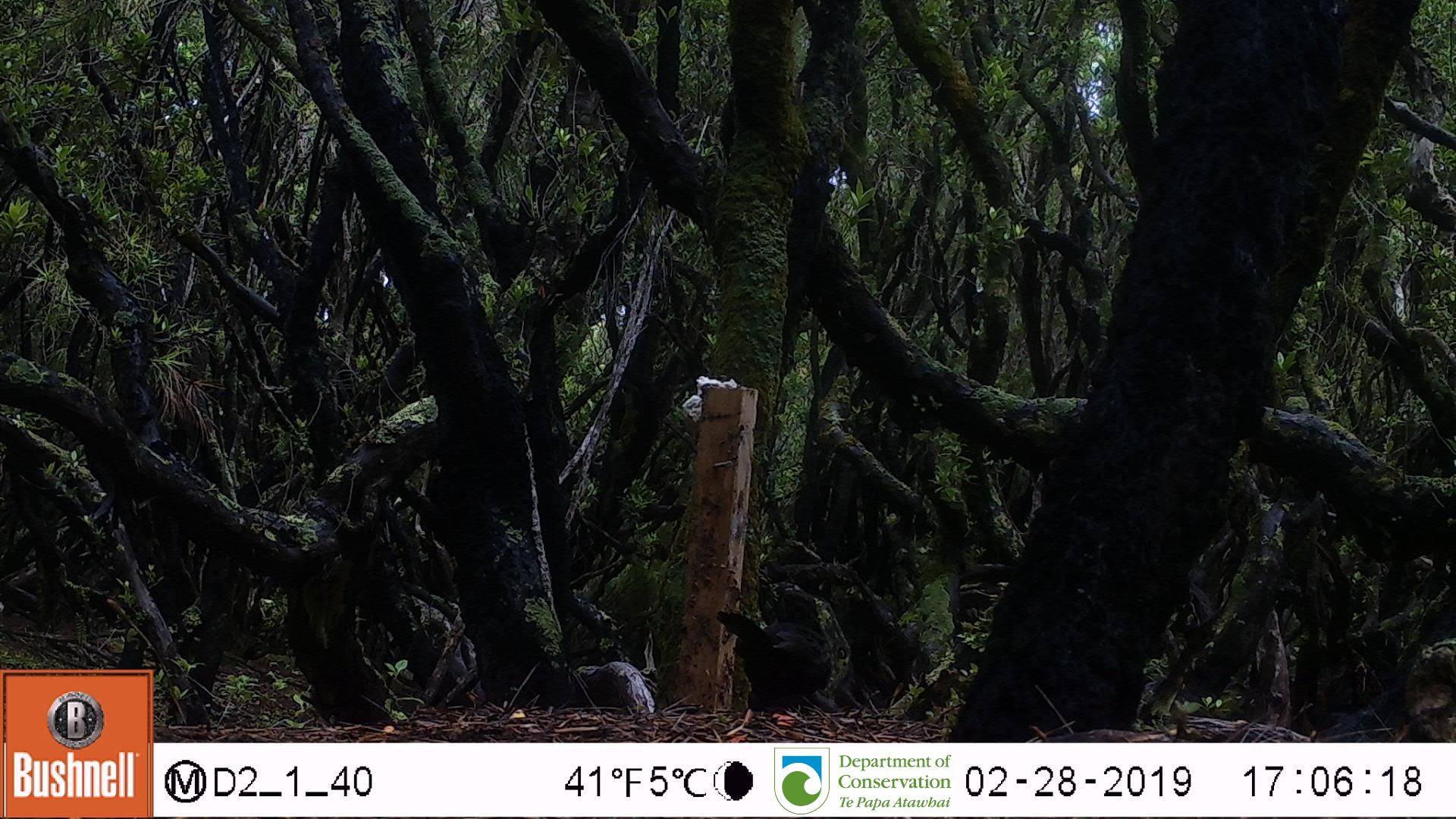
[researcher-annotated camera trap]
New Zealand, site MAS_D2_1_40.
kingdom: Animalia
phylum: Chordata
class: Aves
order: Passeriformes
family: Turdidae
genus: Turdus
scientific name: Turdus merula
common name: eurasian blackbird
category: blackbird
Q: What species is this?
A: Blackbird (eurasian blackbird) (Turdus merula).